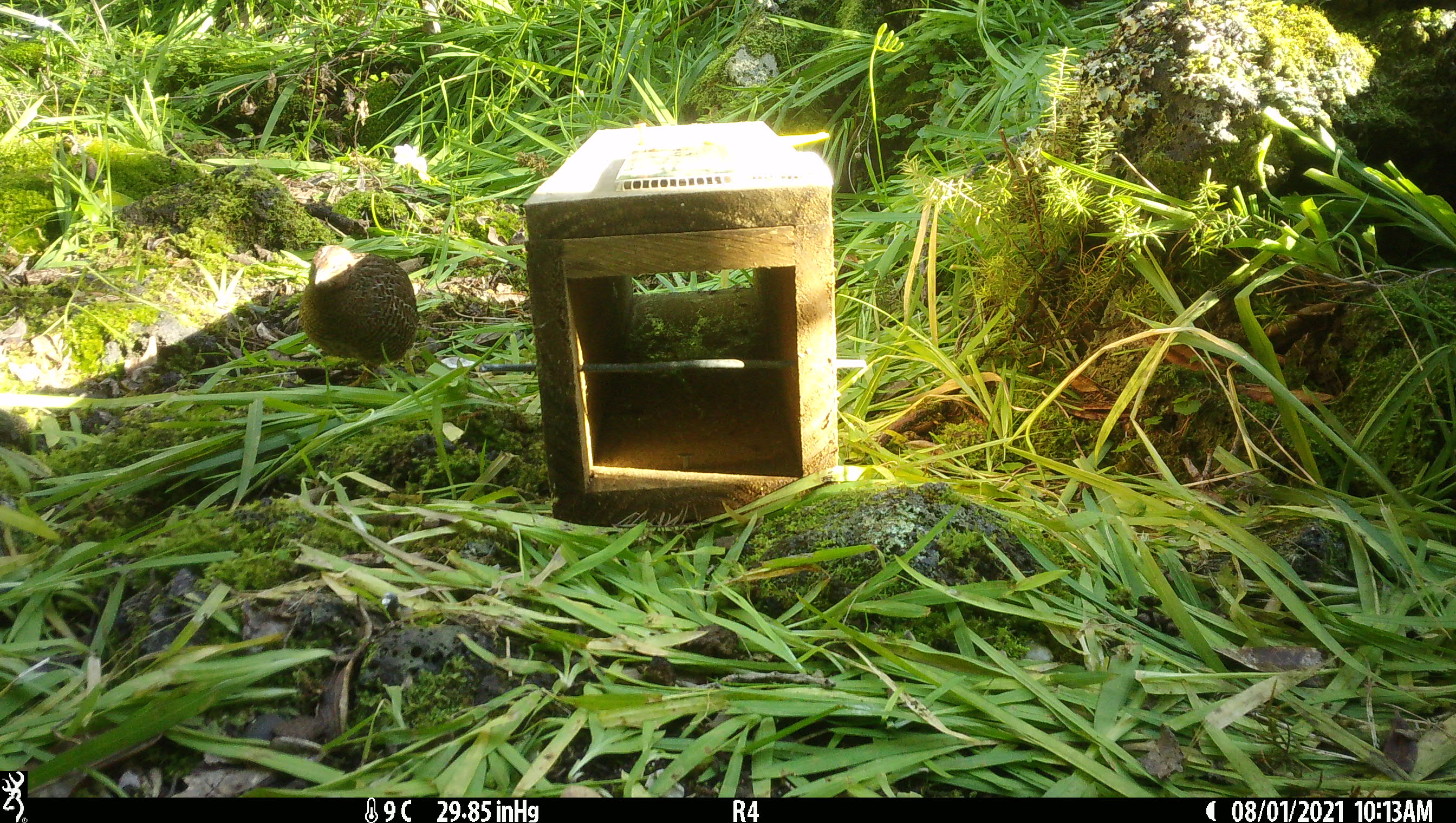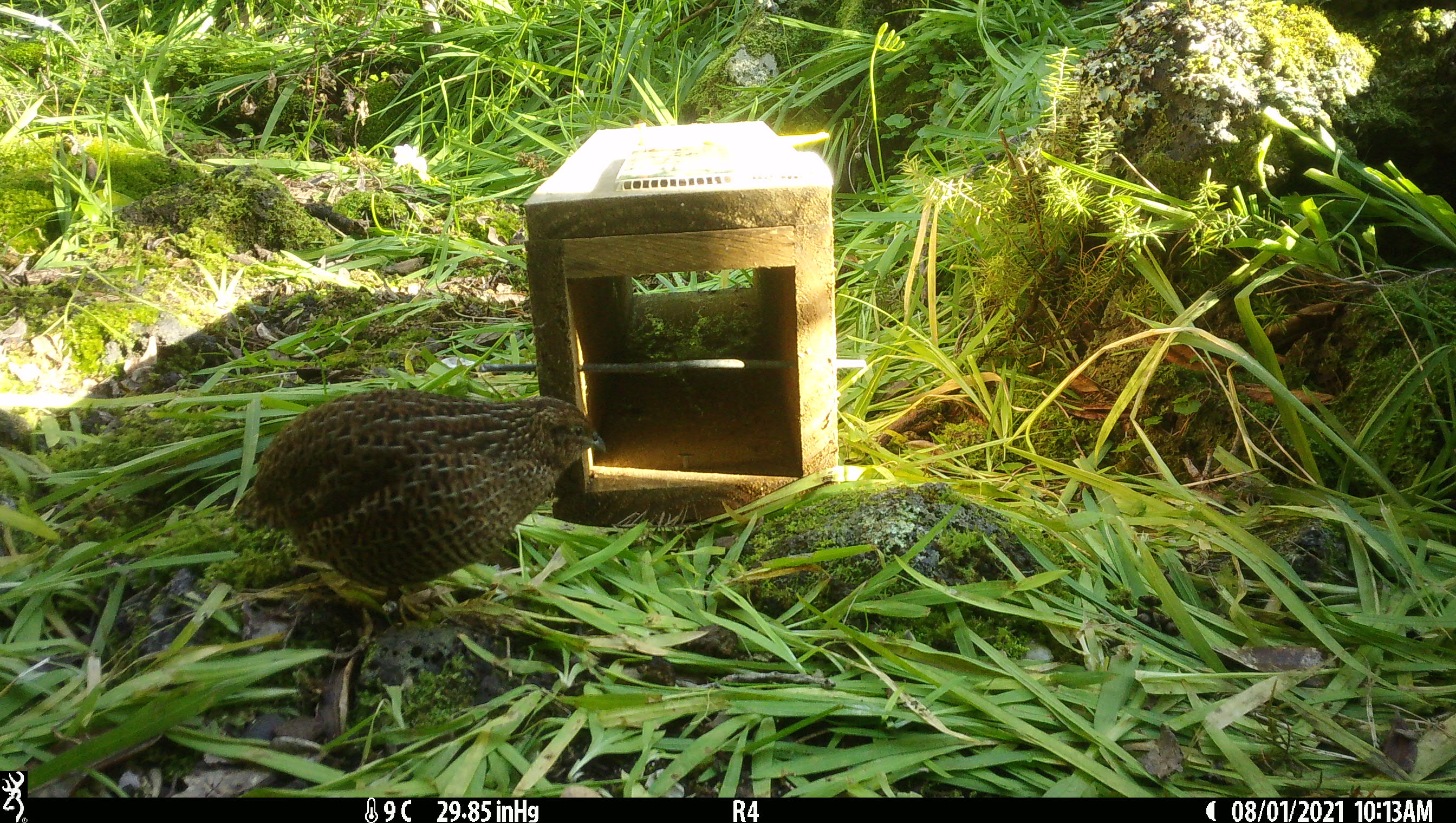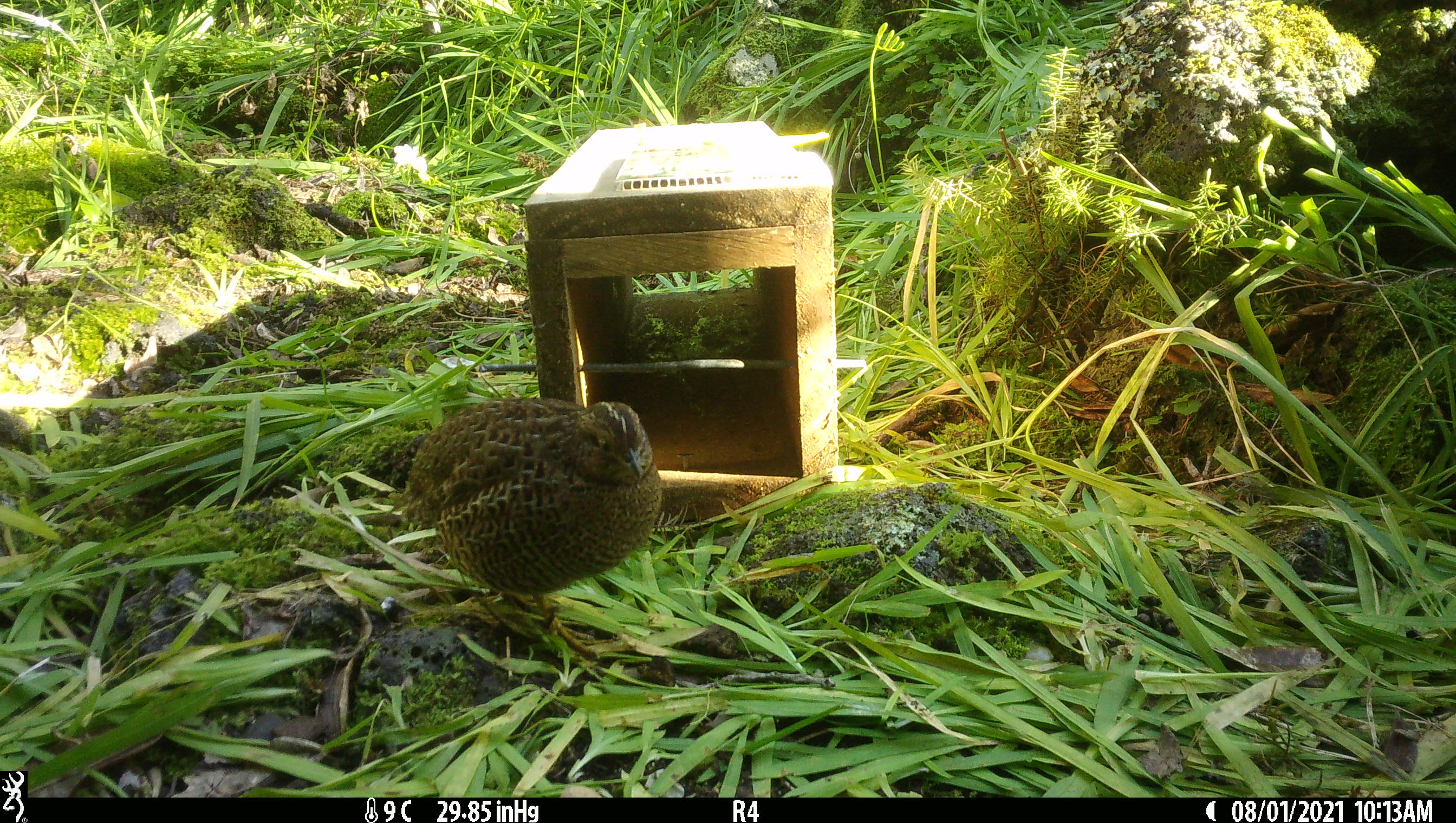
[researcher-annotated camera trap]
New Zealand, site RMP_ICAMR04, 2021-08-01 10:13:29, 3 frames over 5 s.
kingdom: Animalia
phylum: Chordata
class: Aves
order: Galliformes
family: Phasianidae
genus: Synoicus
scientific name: Synoicus ypsilophorus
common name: brown quail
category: quail brown